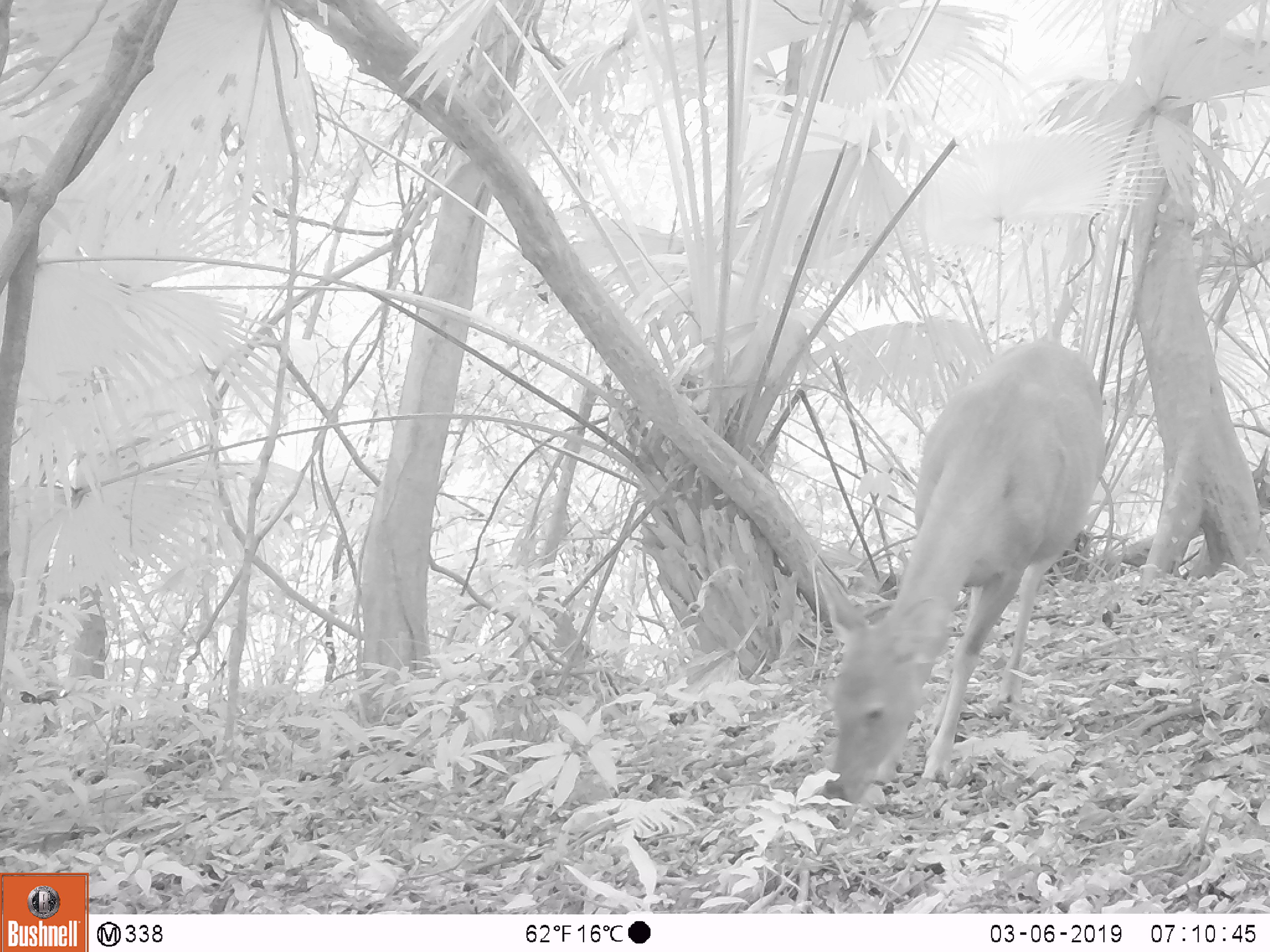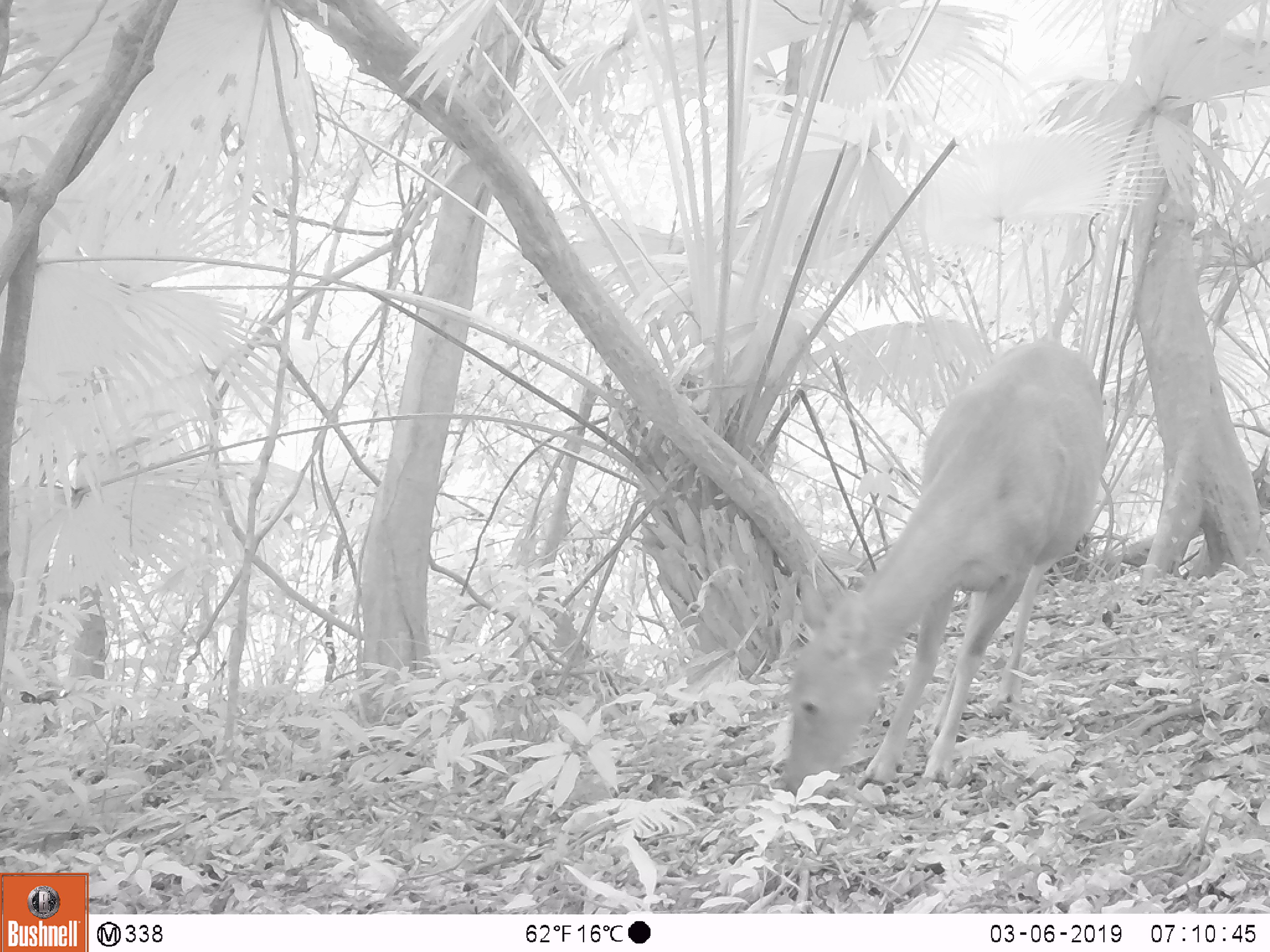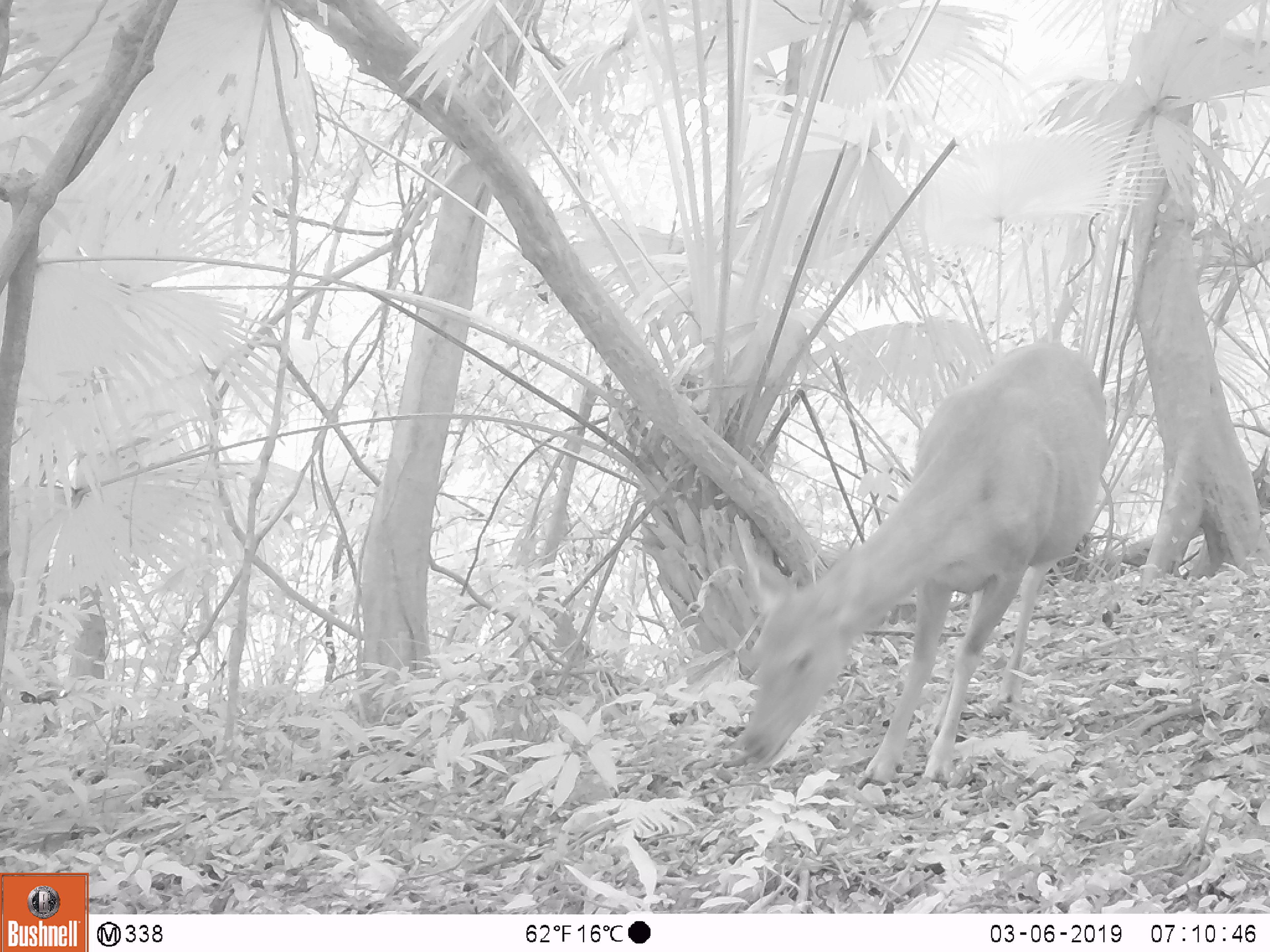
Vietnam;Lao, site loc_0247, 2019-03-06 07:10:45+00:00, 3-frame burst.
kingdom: Animalia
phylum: Chordata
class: Mammalia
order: Artiodactyla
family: Cervidae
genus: Rusa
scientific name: Rusa unicolor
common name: sambar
Sambar (Rusa unicolor). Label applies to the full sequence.